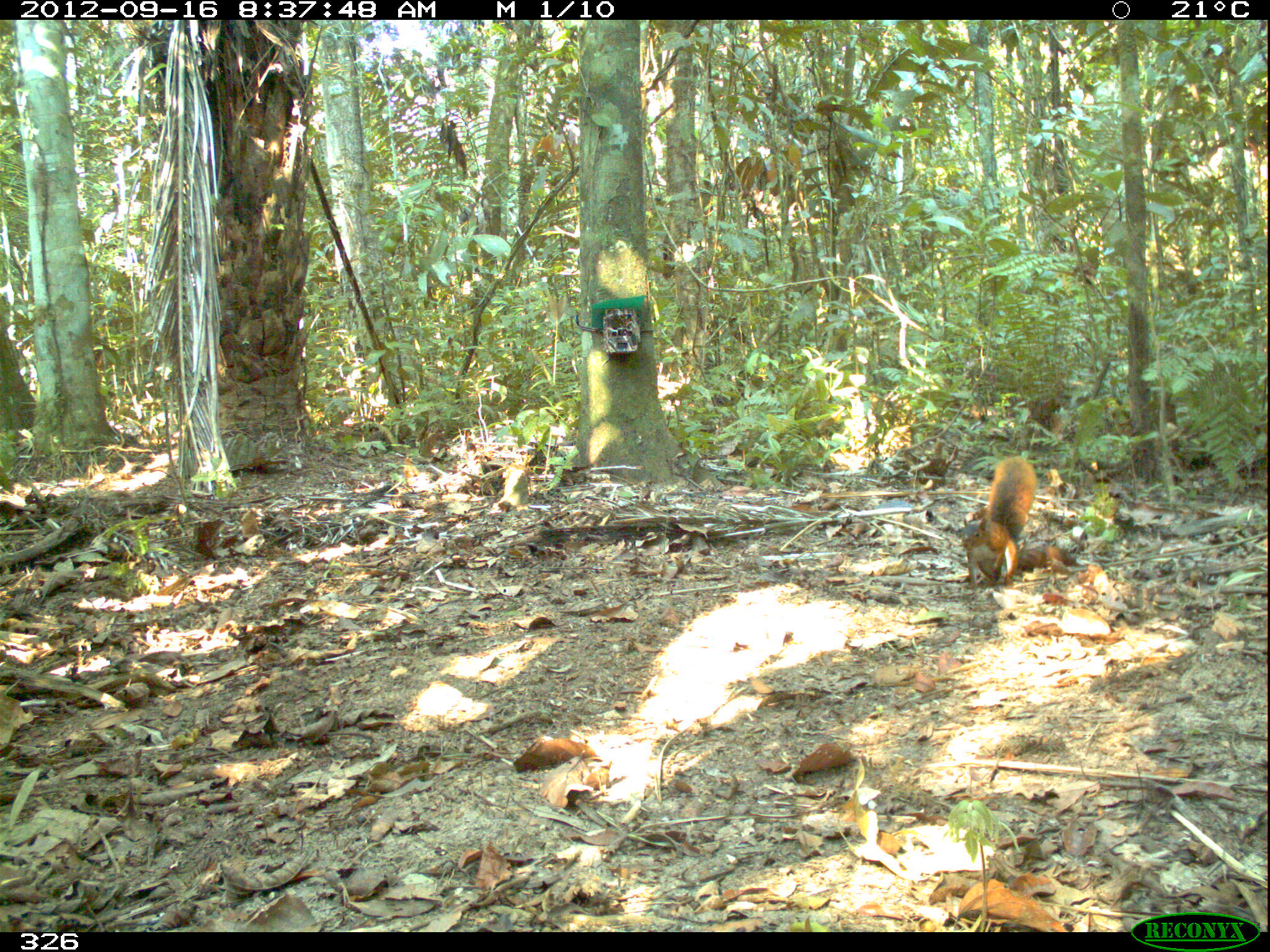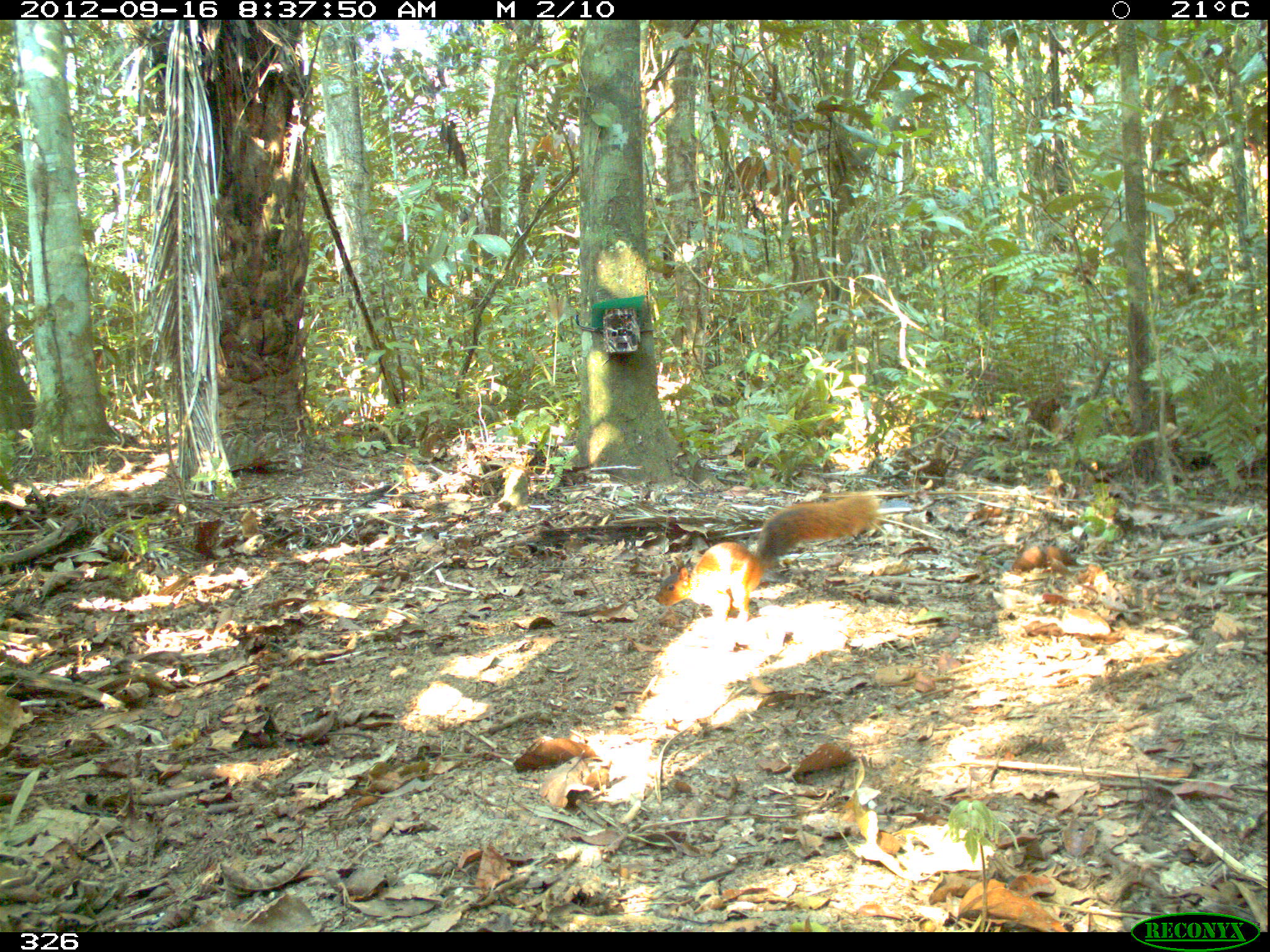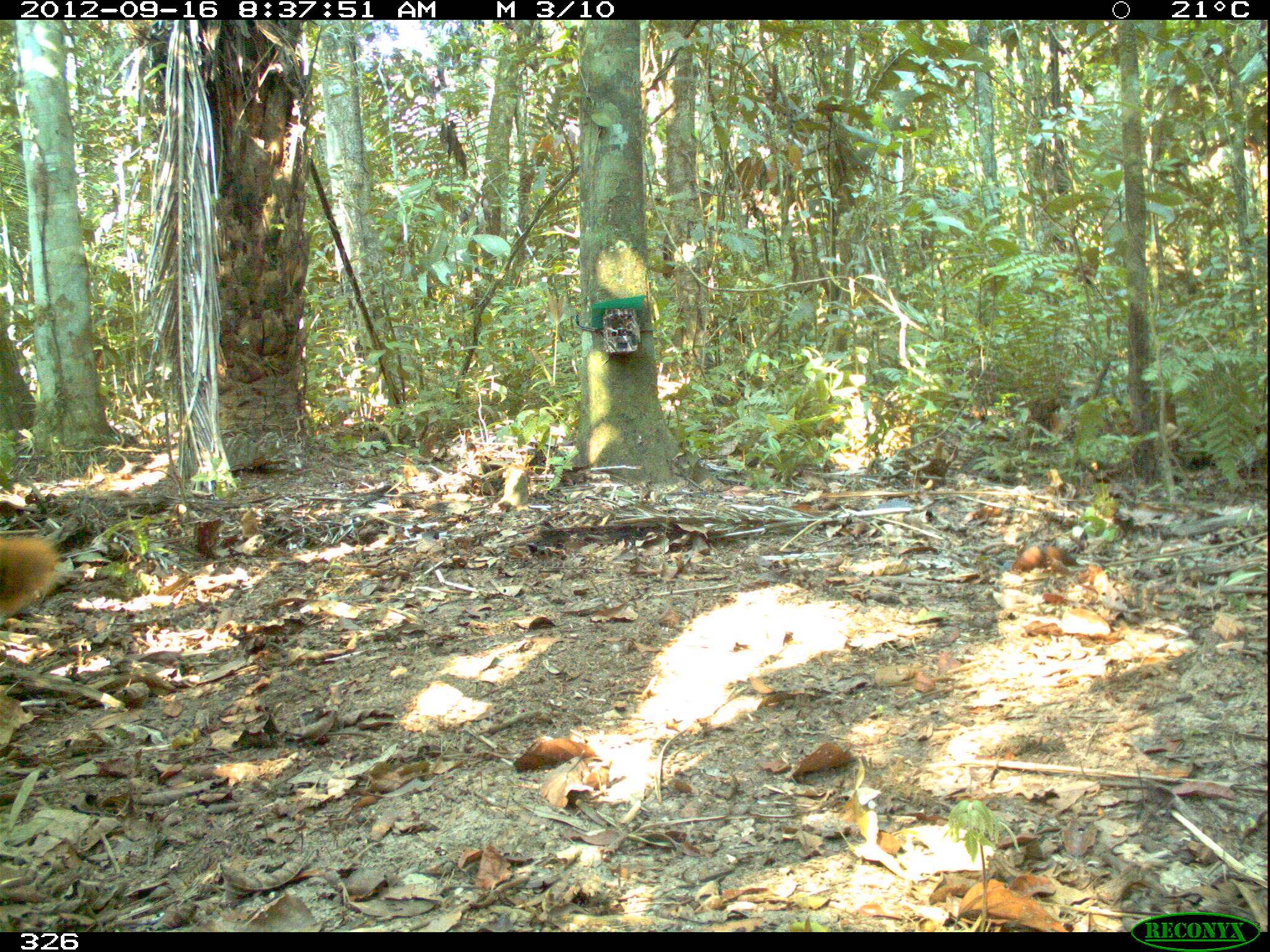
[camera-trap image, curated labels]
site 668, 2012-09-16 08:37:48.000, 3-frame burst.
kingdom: Animalia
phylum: Chordata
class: Mammalia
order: Rodentia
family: Sciuridae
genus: Sciurus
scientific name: Sciurus spadiceus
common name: southern amazon red squirrel